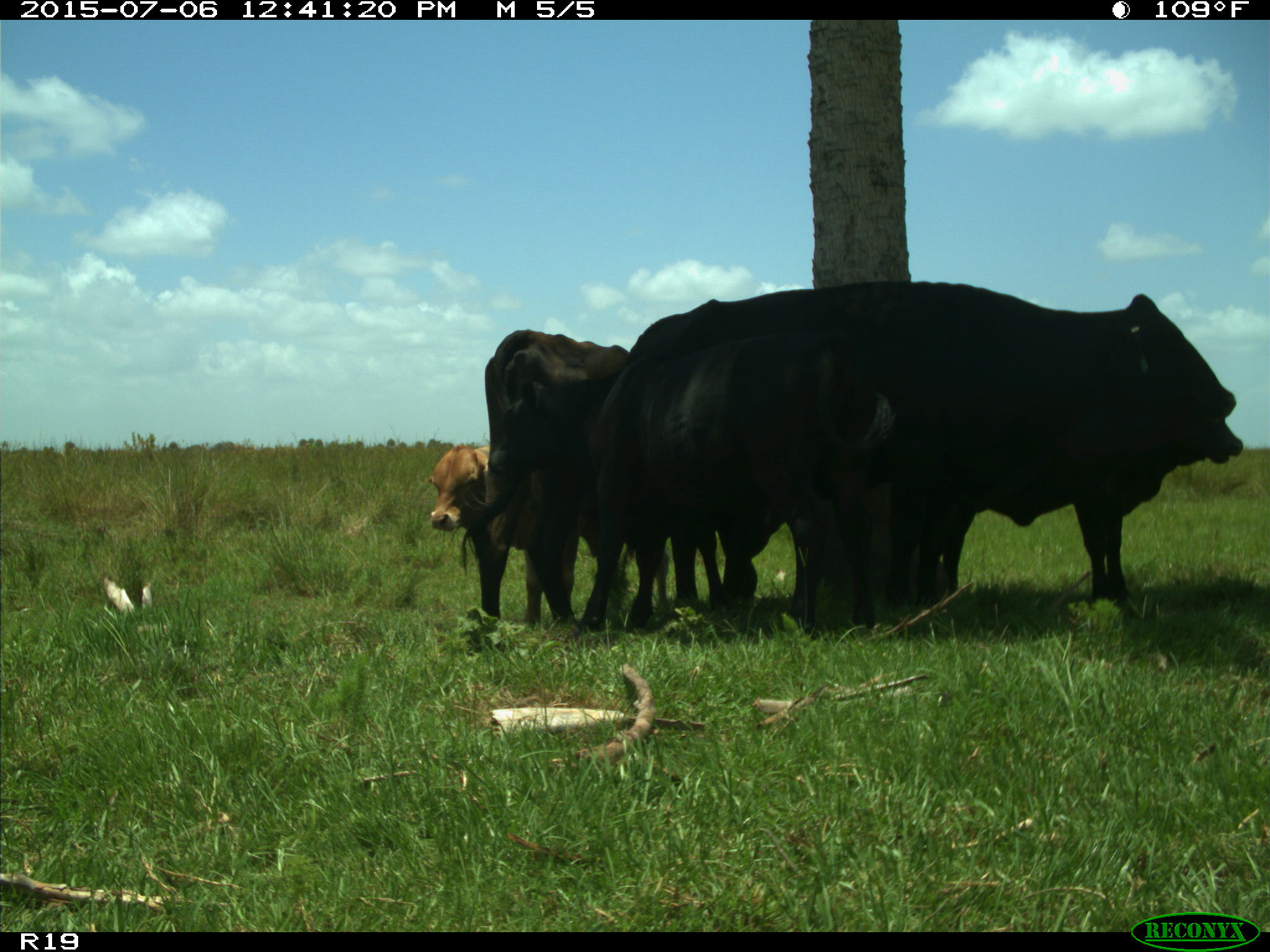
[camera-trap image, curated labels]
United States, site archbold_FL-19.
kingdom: Animalia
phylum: Chordata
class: Mammalia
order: Artiodactyla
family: Bovidae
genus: Bos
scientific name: Bos taurus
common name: domestic cow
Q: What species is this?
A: Bos taurus (domestic cow).